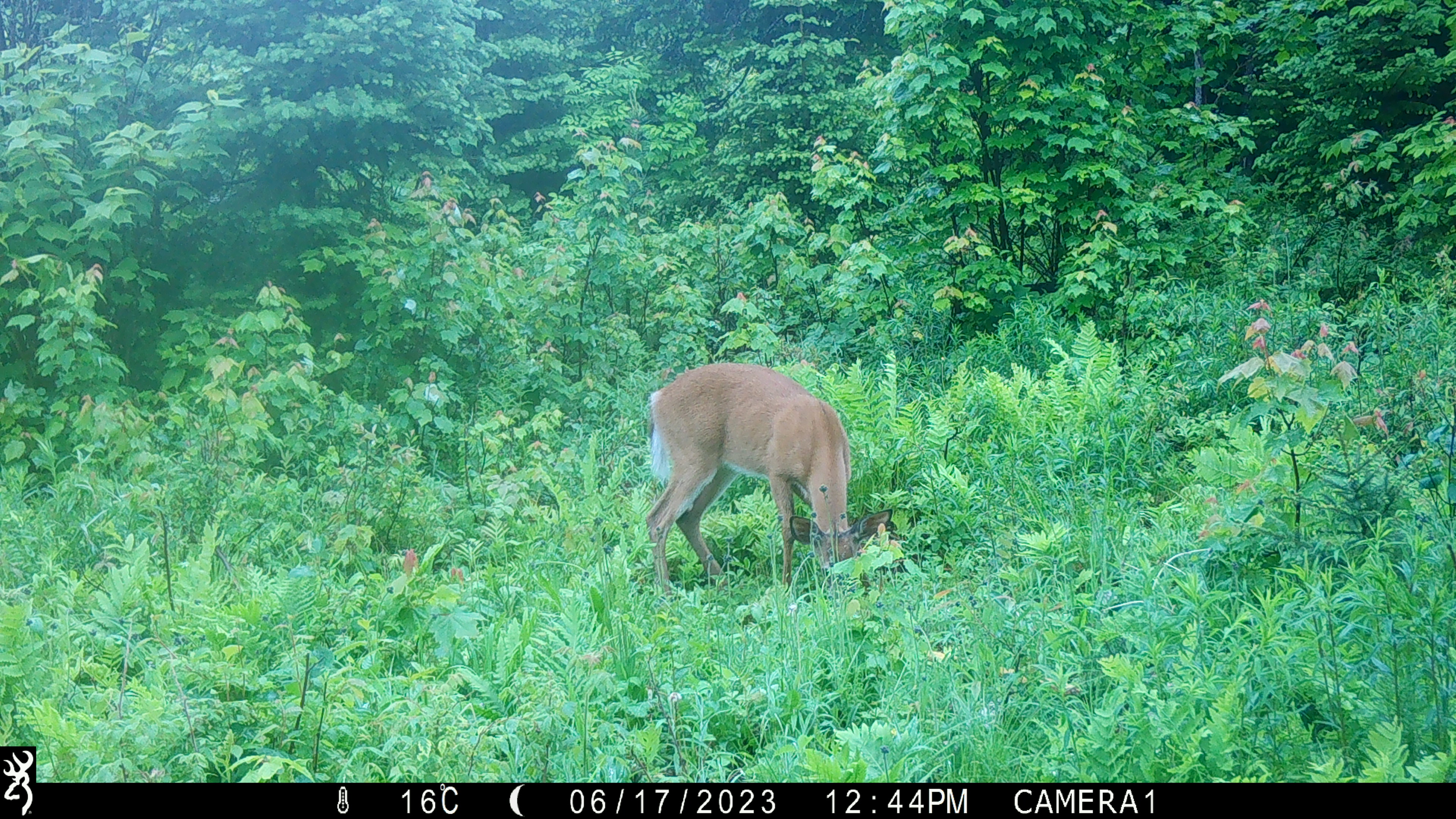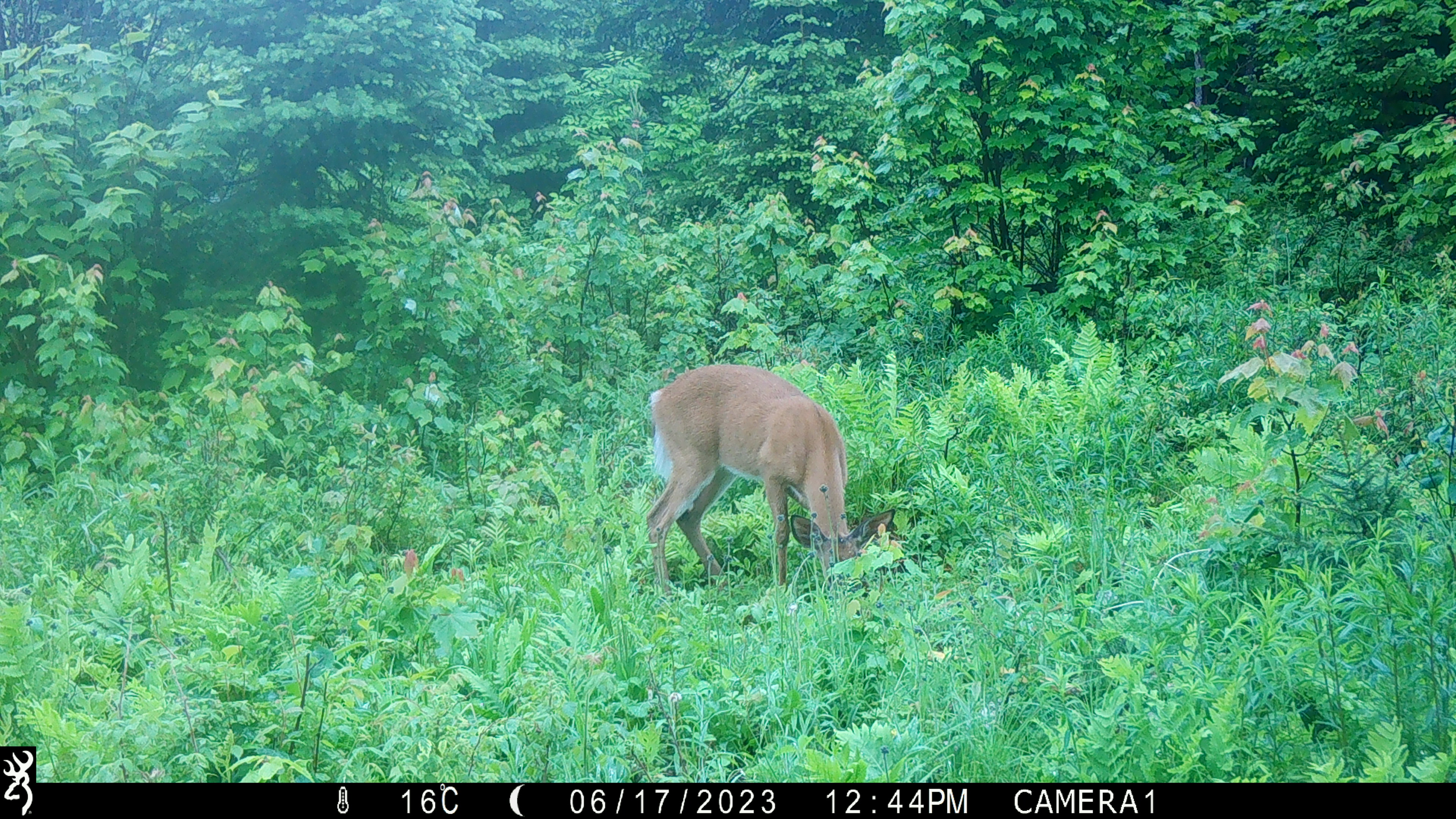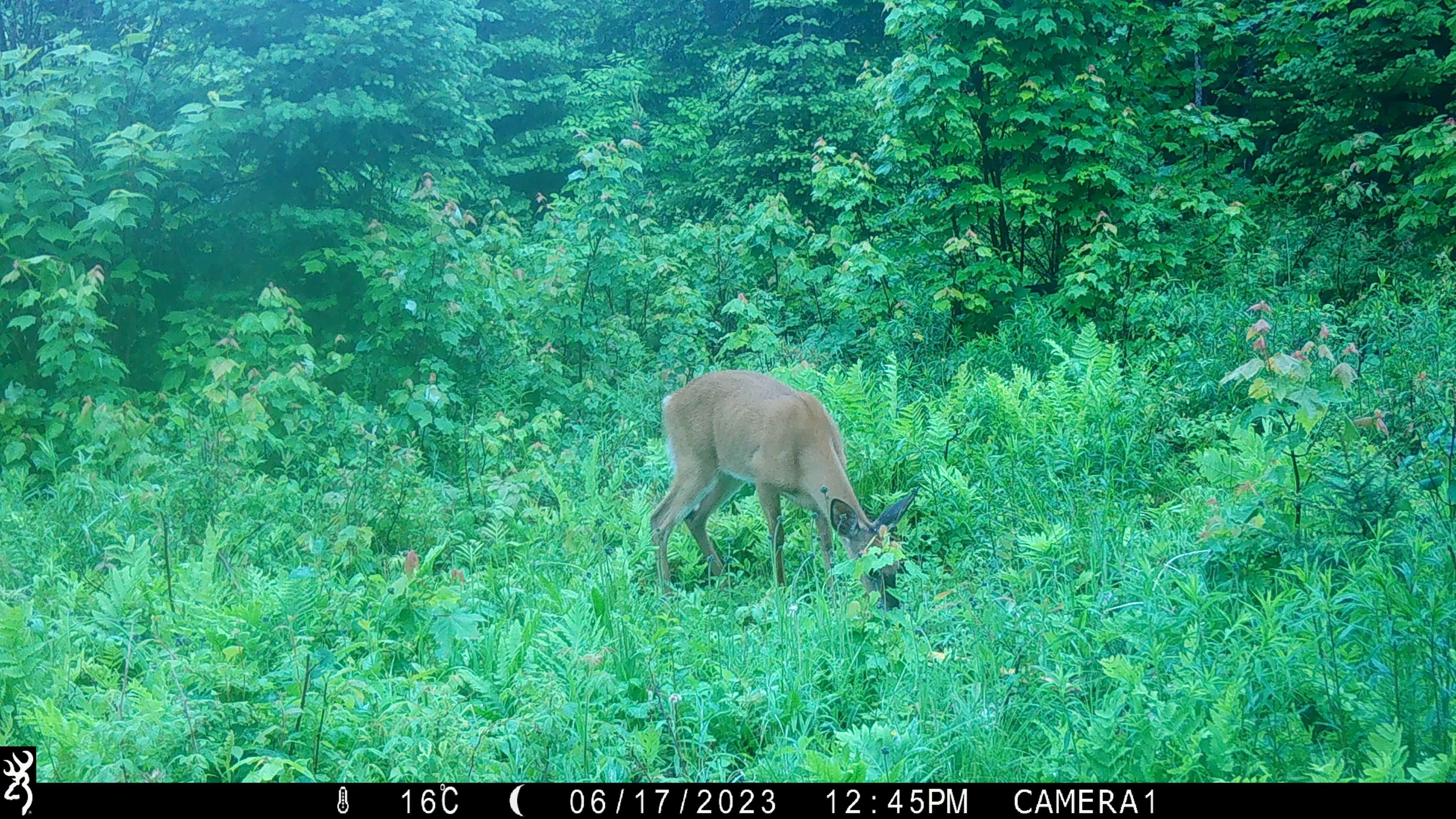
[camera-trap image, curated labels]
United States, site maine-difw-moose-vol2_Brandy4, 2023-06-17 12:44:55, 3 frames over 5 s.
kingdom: Animalia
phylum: Chordata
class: Mammalia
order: Artiodactyla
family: Cervidae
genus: Odocoileus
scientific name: Odocoileus virginianus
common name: white-tailed deer